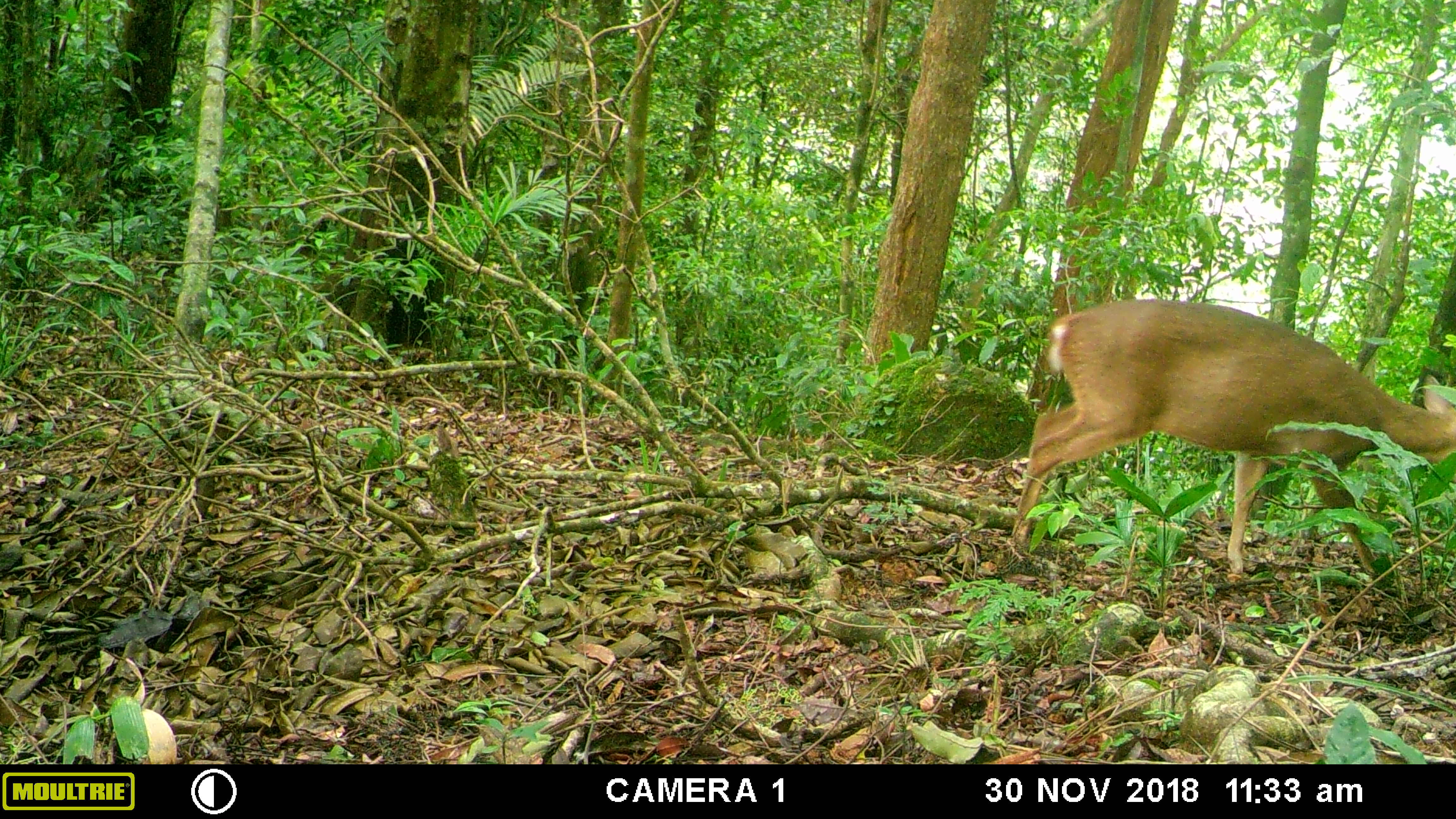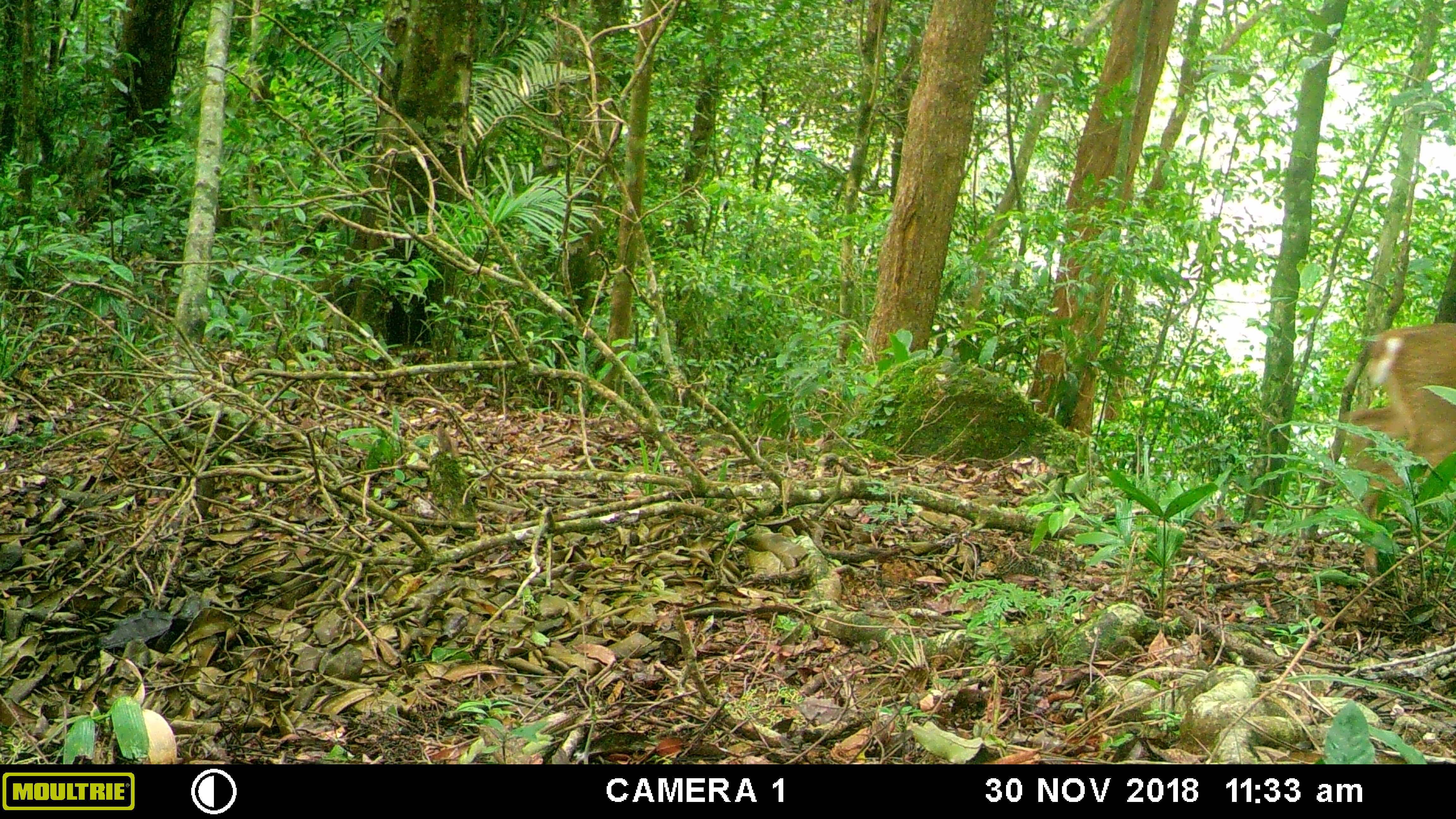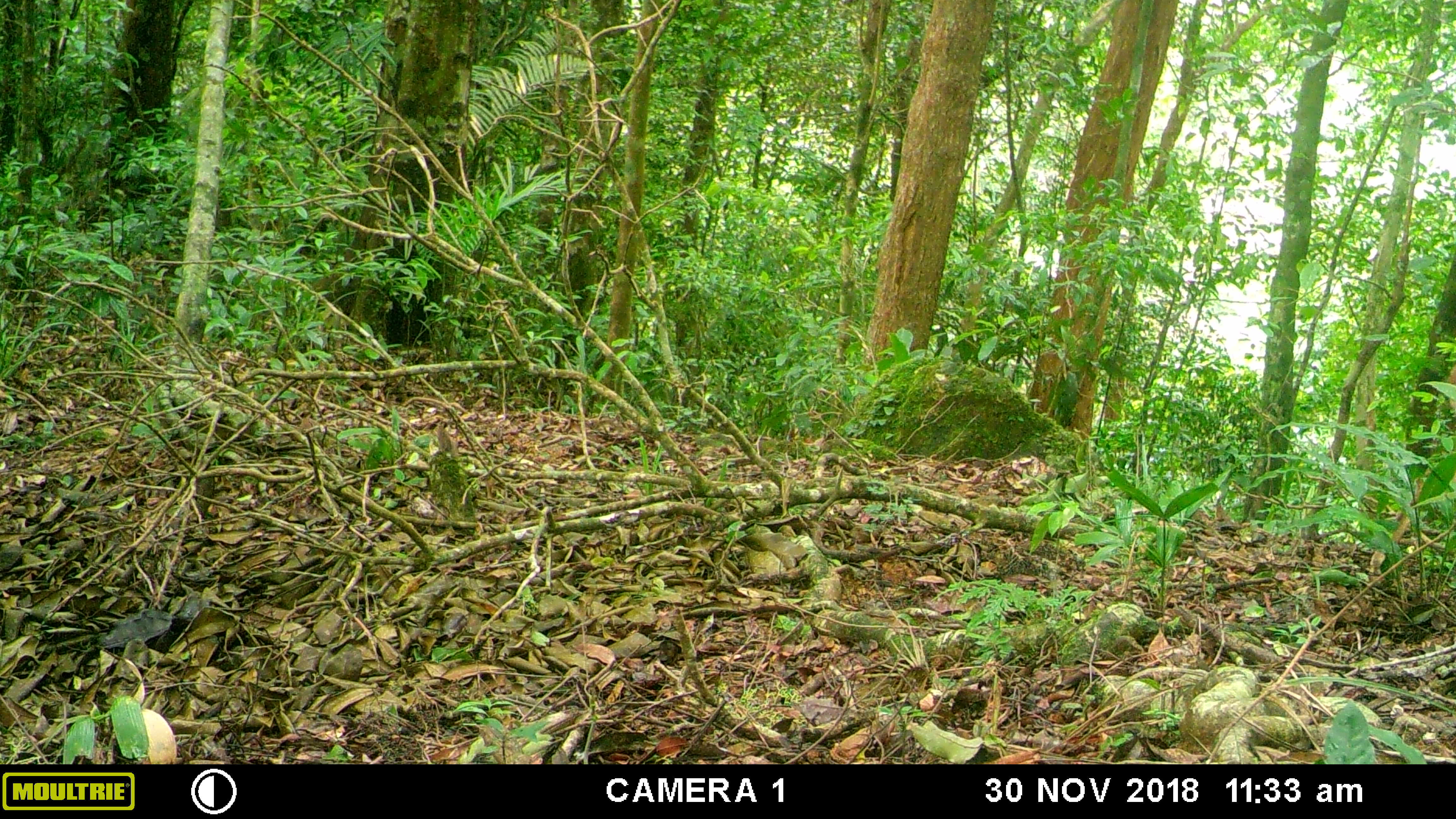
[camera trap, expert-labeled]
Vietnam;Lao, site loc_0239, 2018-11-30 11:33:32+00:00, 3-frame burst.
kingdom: Animalia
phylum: Chordata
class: Mammalia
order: Artiodactyla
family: Cervidae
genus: Muntiacus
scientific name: Muntiacus vuquangensis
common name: large-antlered muntjac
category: large antlered muntjac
Large antlered muntjac (large-antlered muntjac) (Muntiacus vuquangensis). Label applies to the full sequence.